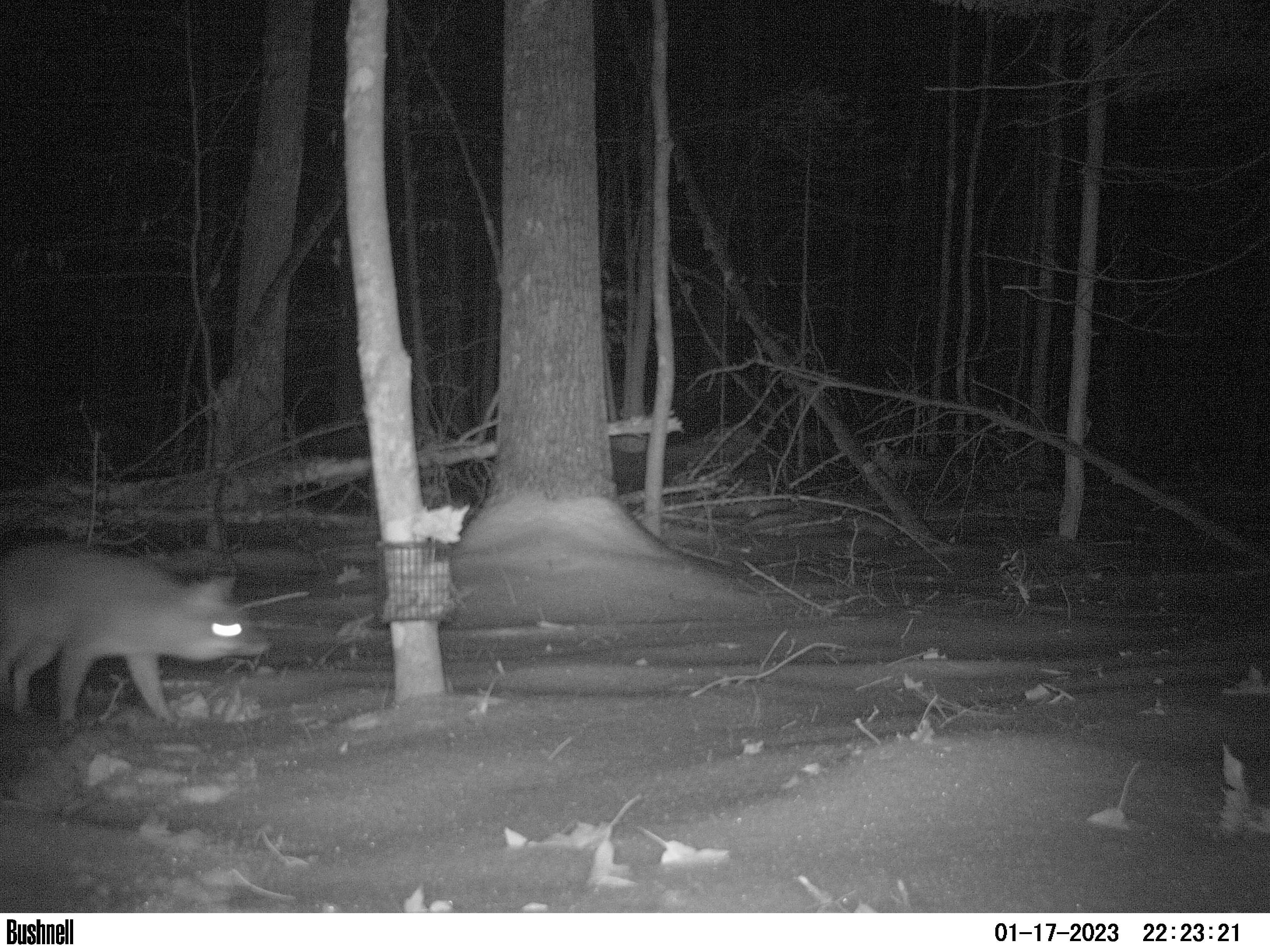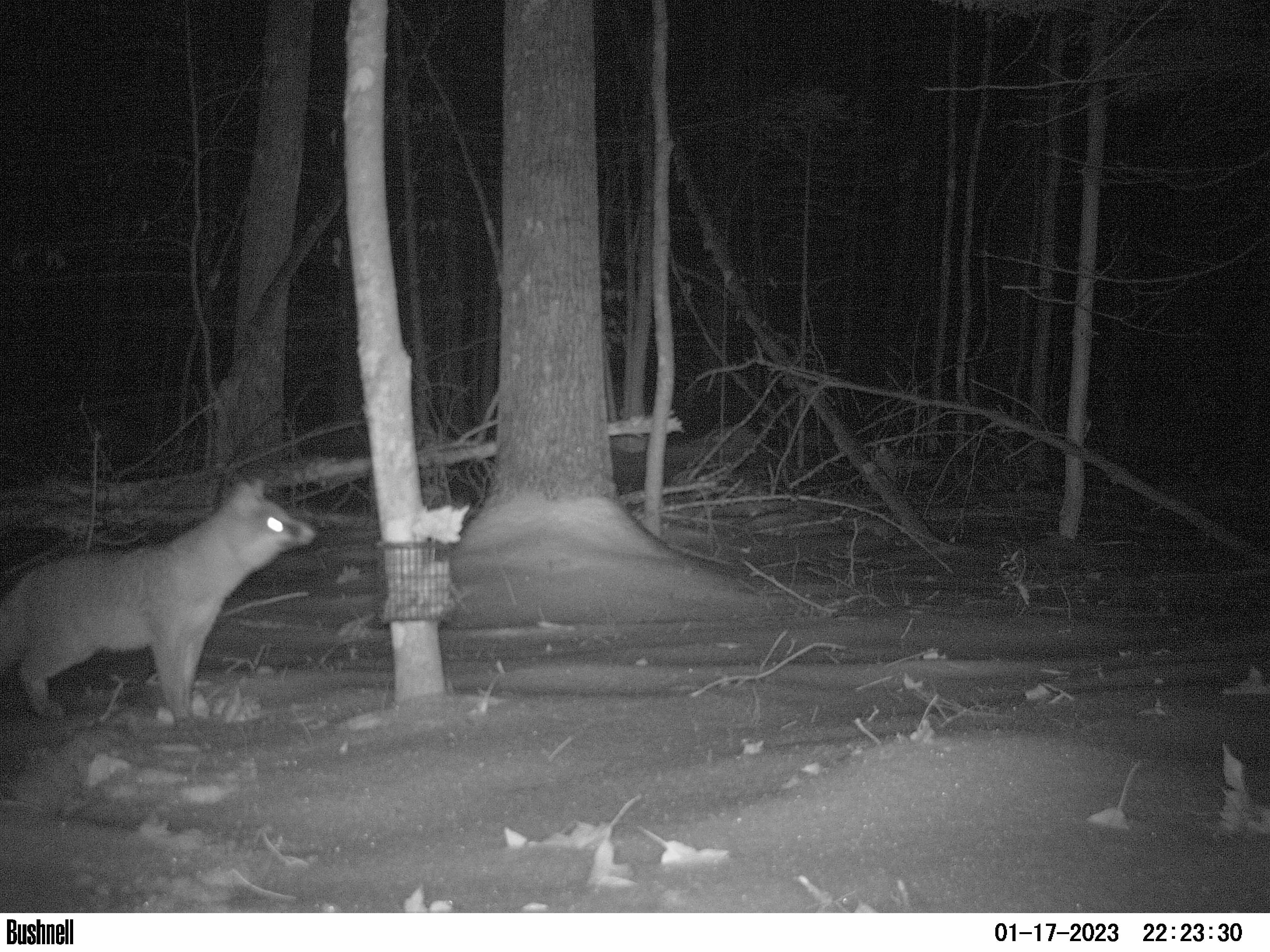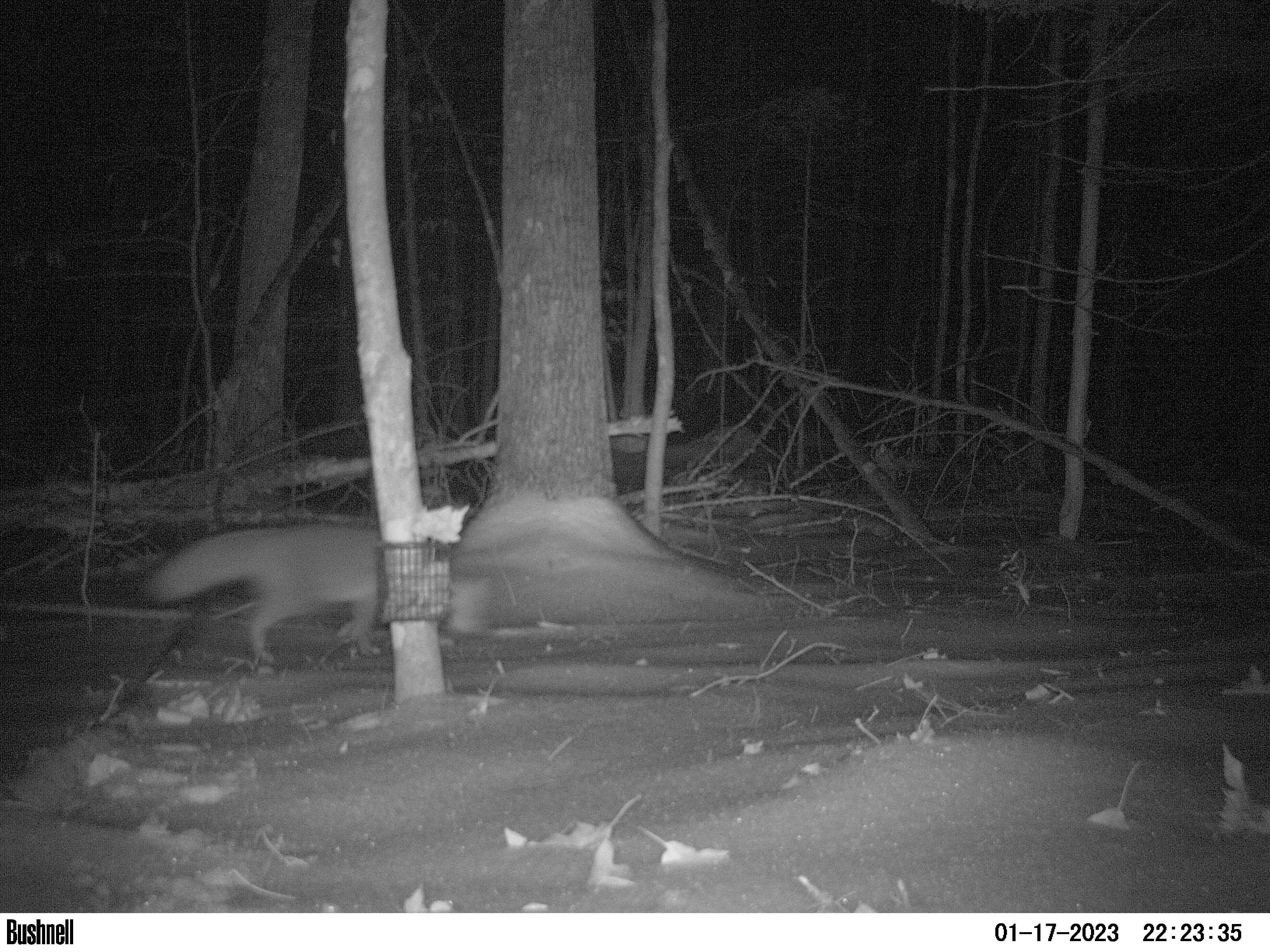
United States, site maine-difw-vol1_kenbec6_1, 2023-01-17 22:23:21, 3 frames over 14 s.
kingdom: Animalia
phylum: Chordata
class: Mammalia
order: Carnivora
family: Canidae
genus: Urocyon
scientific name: Urocyon cinereoargenteus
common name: gray fox